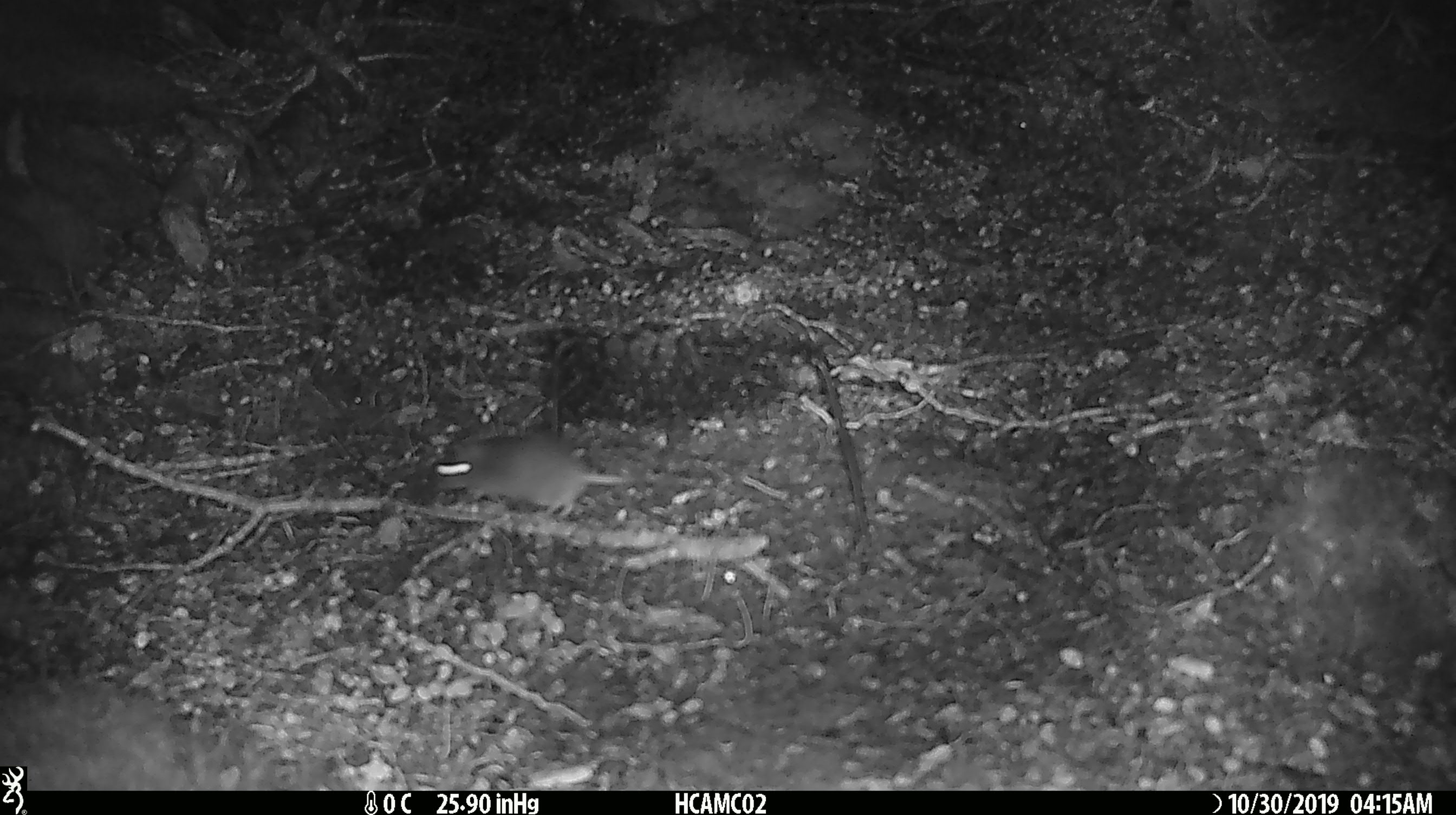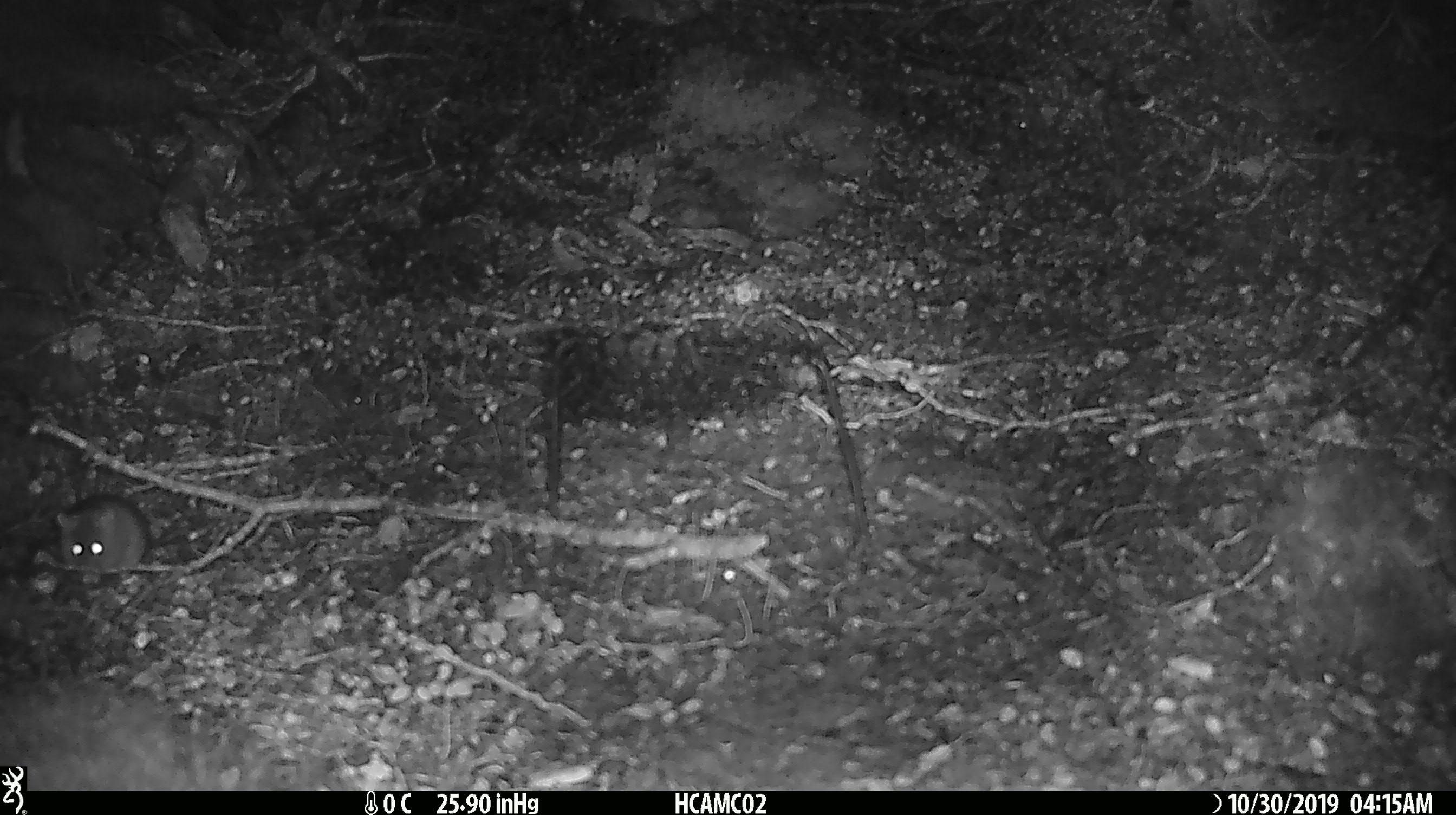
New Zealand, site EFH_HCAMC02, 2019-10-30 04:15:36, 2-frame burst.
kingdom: Animalia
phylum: Chordata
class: Mammalia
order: Rodentia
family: Muridae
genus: Mus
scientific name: Mus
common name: mouse